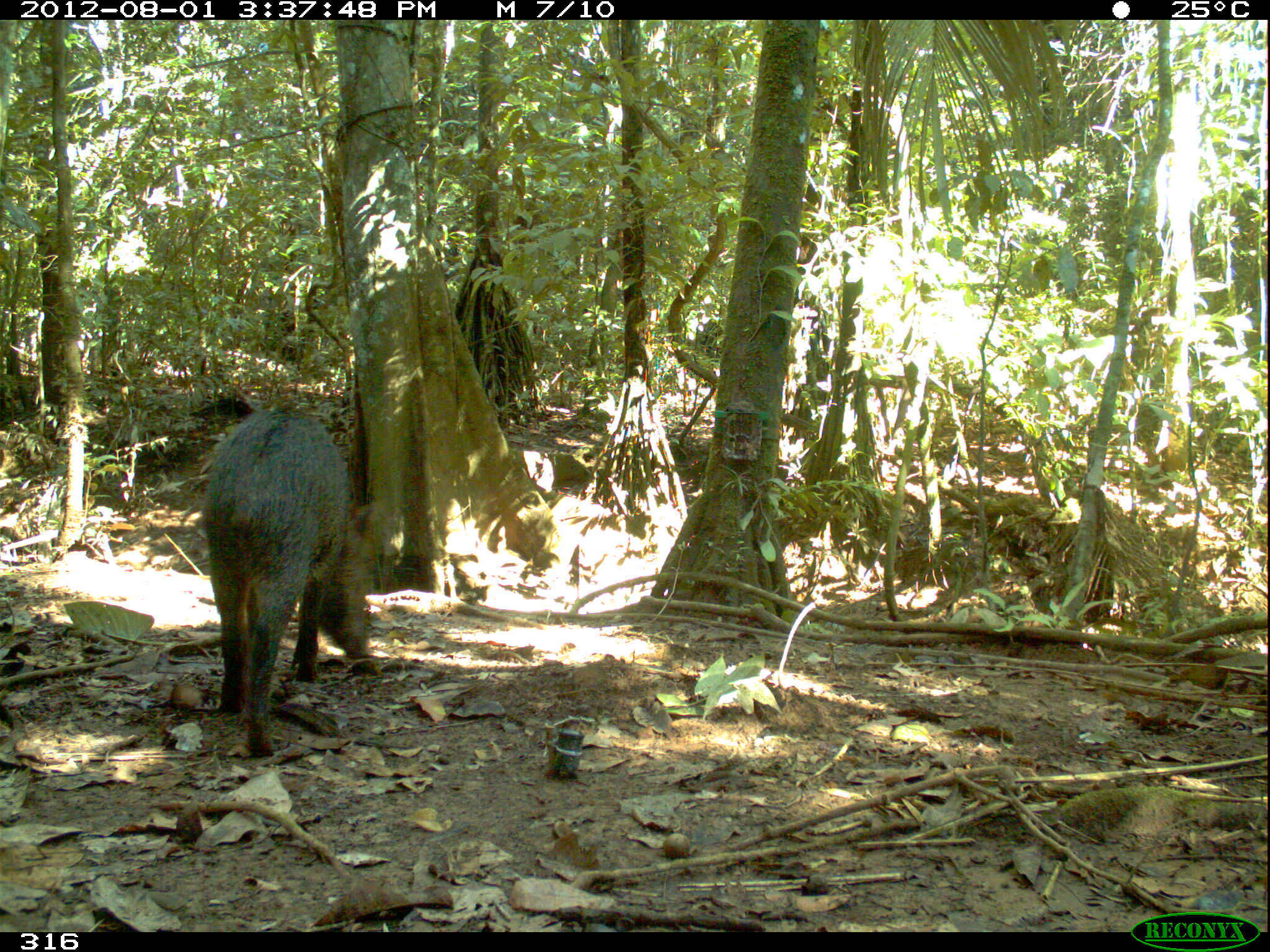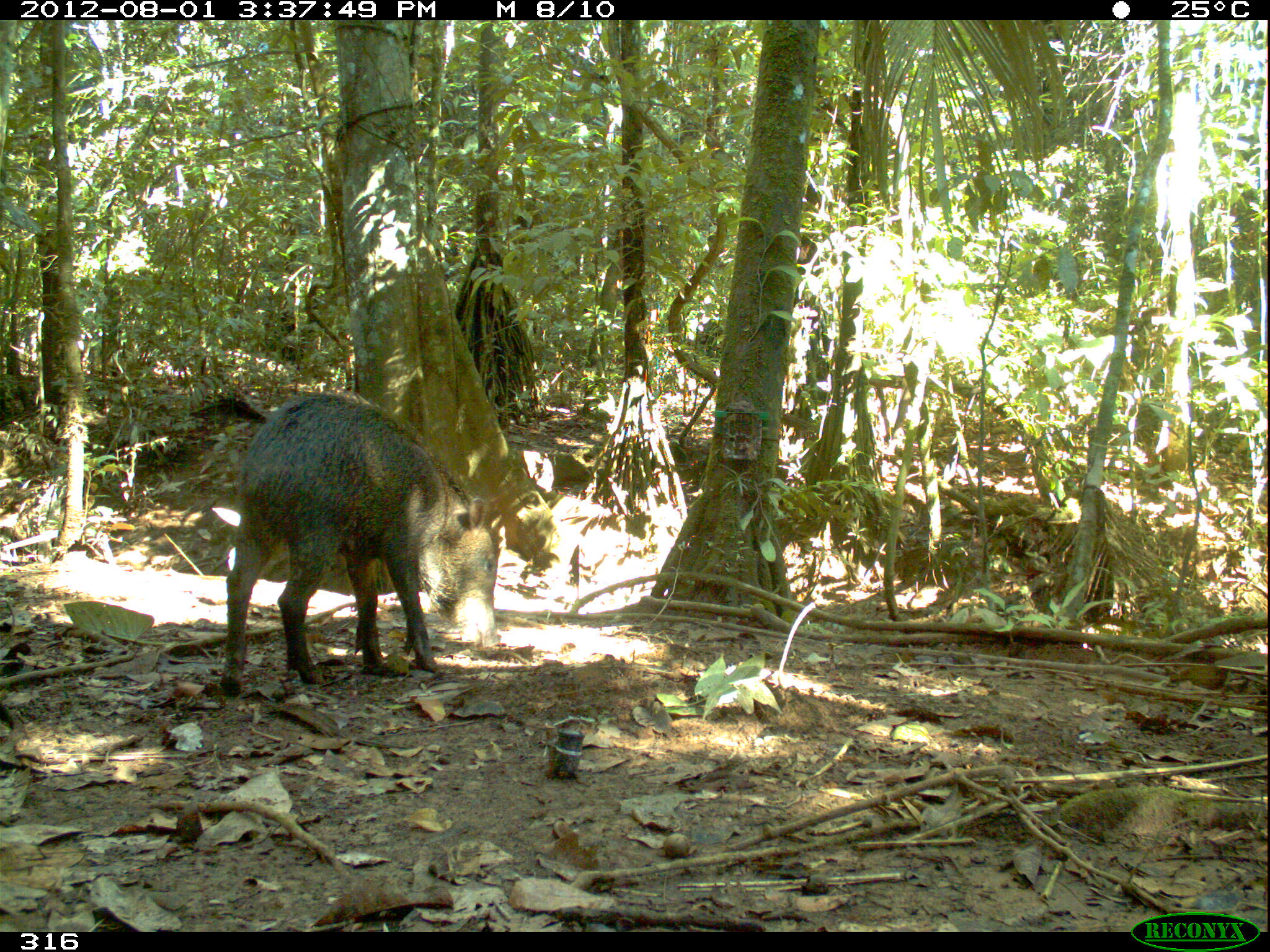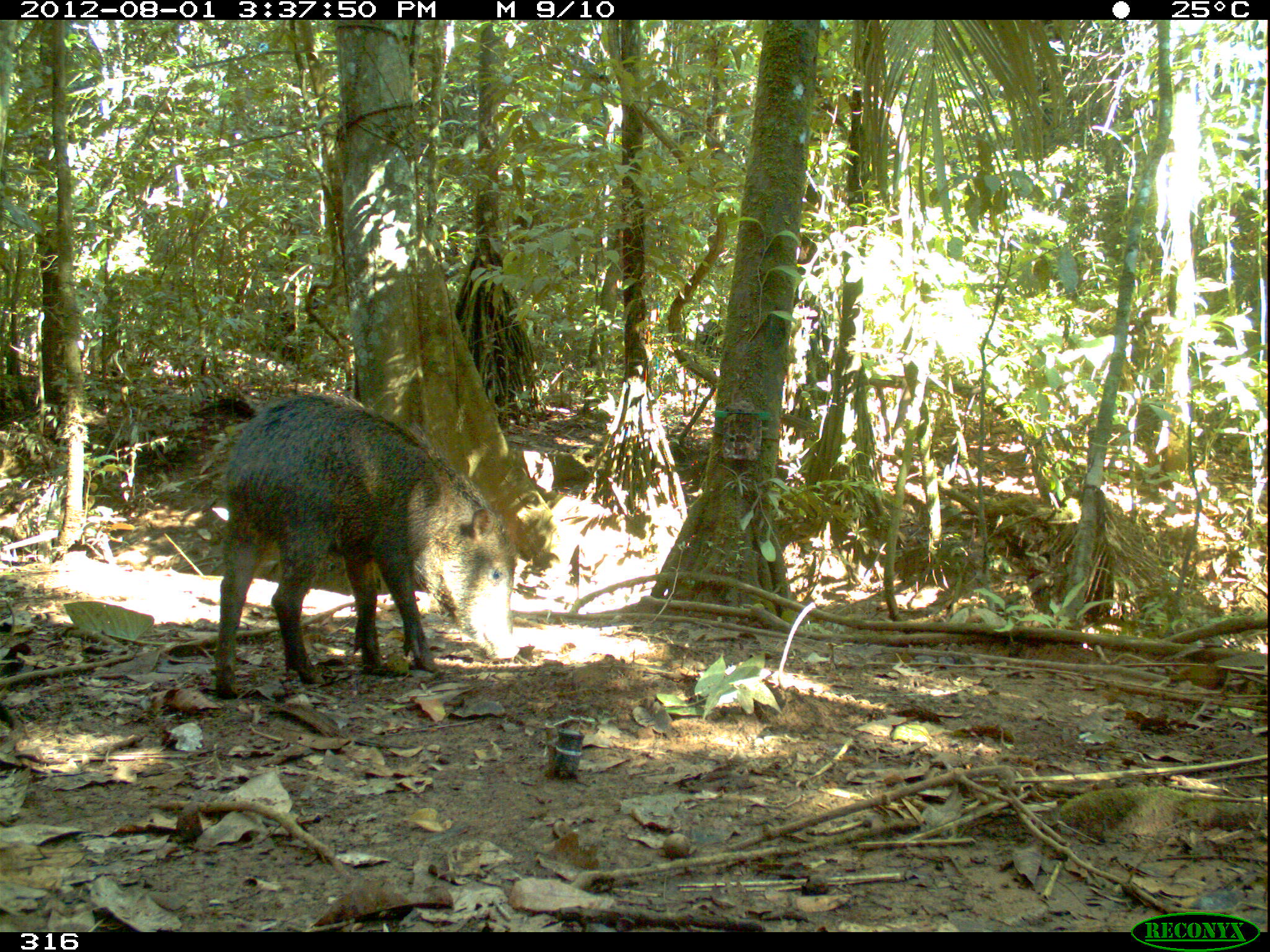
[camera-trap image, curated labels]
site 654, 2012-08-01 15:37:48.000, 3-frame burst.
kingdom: Animalia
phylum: Chordata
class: Mammalia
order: Artiodactyla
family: Tayassuidae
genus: Tayassu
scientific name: Tayassu pecari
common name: white-lipped peccary